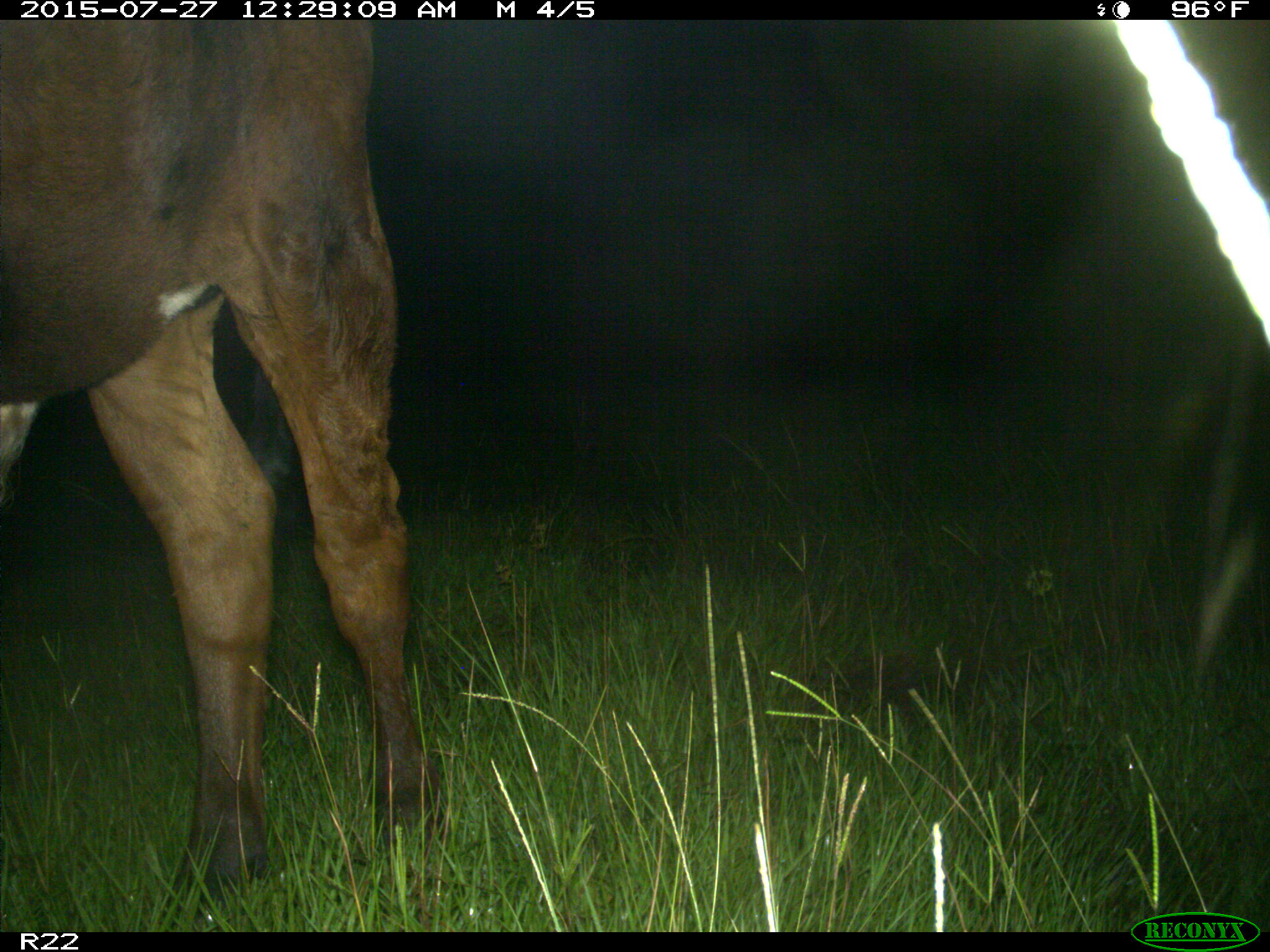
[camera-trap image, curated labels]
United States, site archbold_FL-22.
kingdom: Animalia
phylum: Chordata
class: Mammalia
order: Artiodactyla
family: Bovidae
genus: Bos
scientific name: Bos taurus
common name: domestic cow